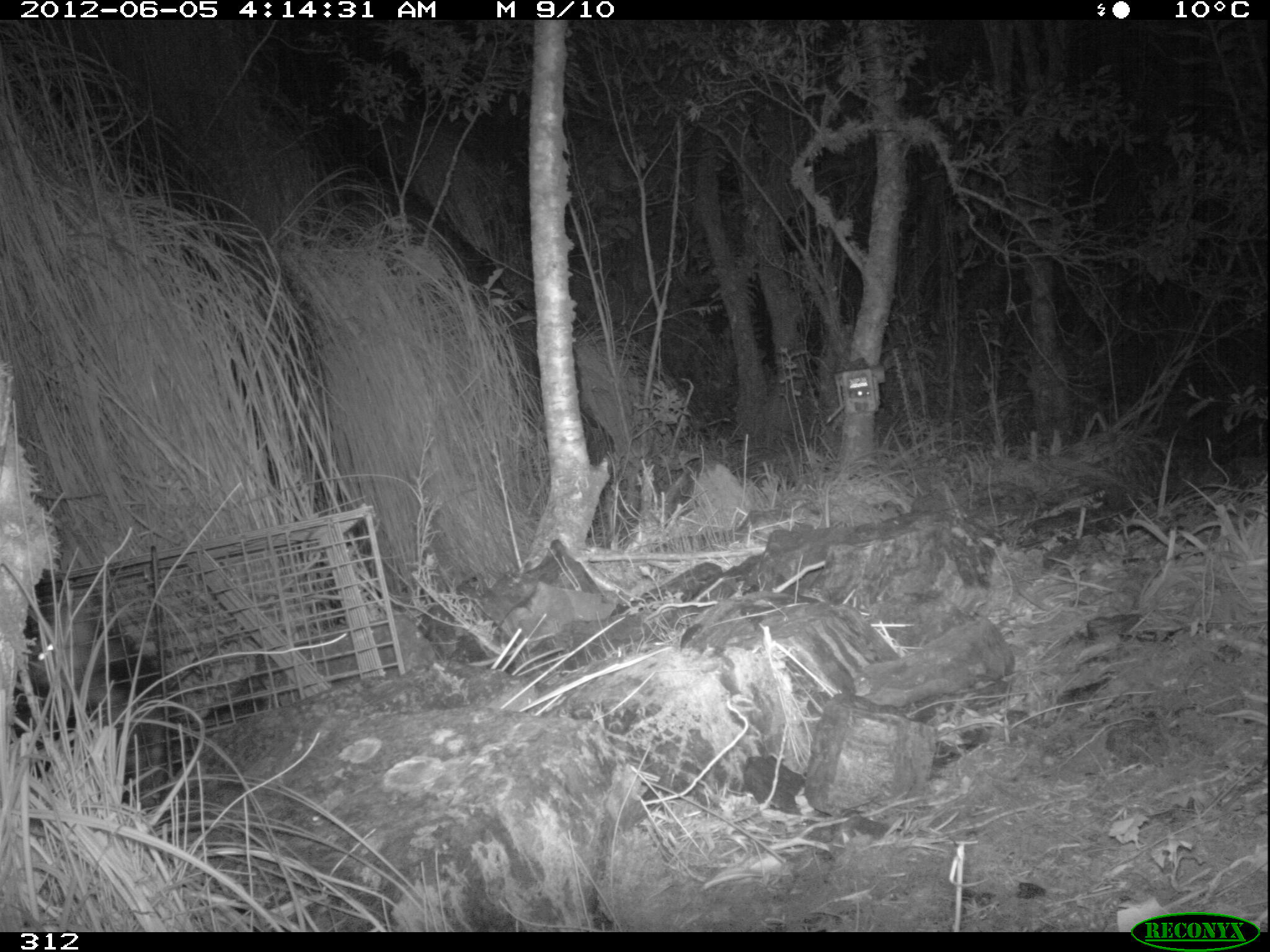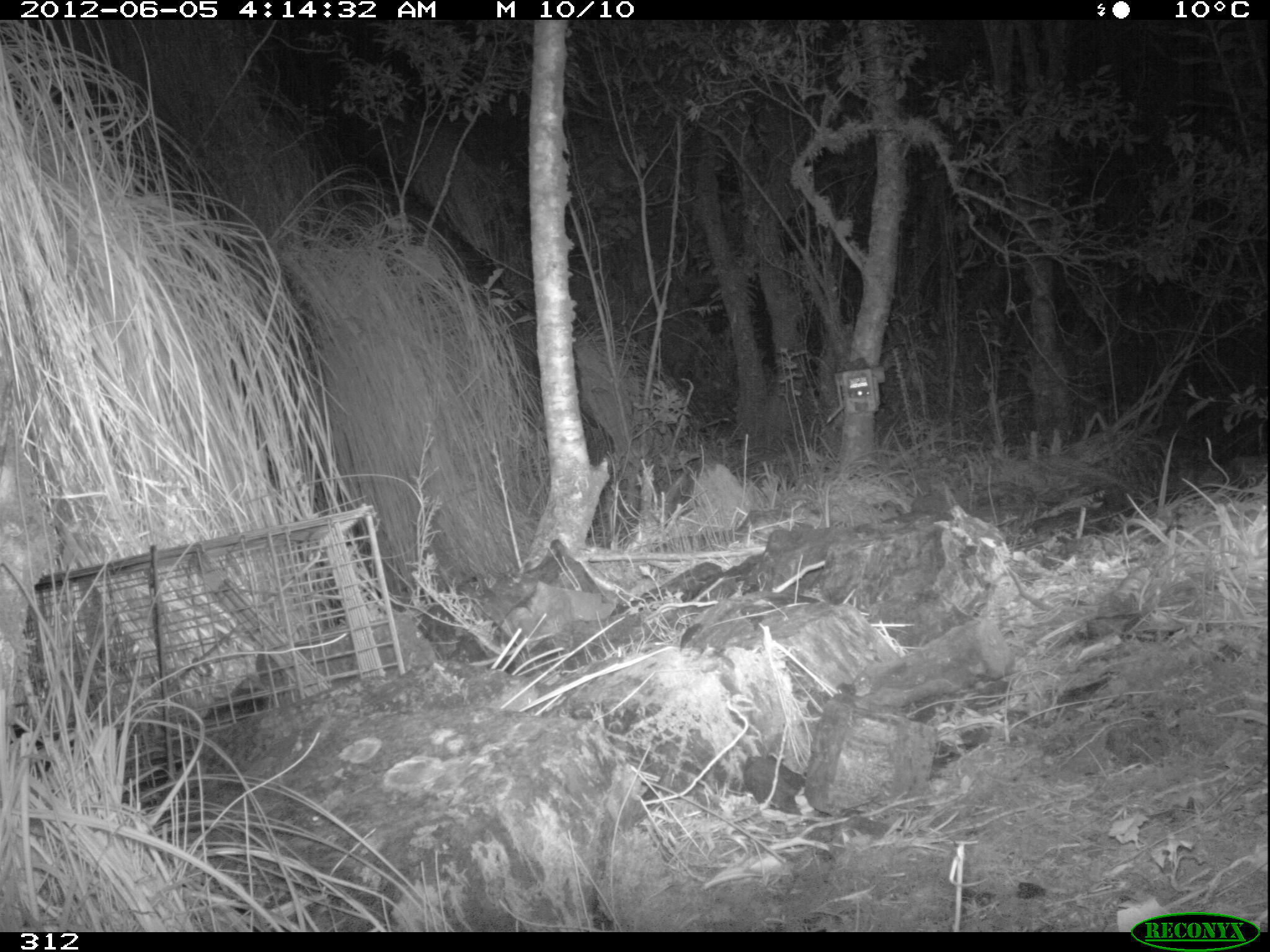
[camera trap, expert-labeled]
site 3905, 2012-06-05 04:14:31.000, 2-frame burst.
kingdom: Animalia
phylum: Chordata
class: Mammalia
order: Didelphimorphia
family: Didelphidae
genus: Didelphis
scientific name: Didelphis pernigra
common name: andean white-eared opossum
Didelphis pernigra (andean white-eared opossum).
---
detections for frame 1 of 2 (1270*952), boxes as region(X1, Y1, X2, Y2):
didelphis pernigra: region(12, 601, 203, 809)